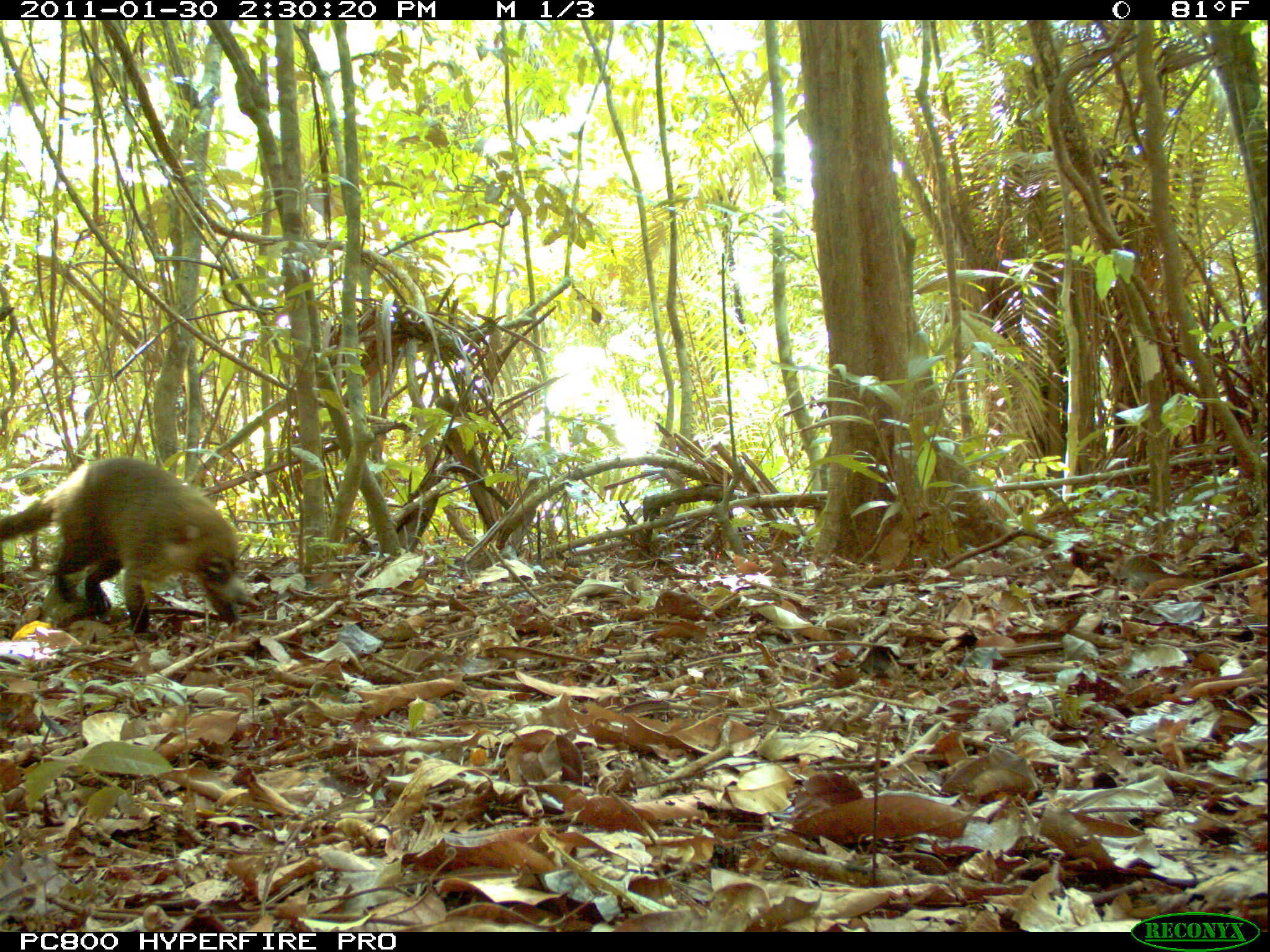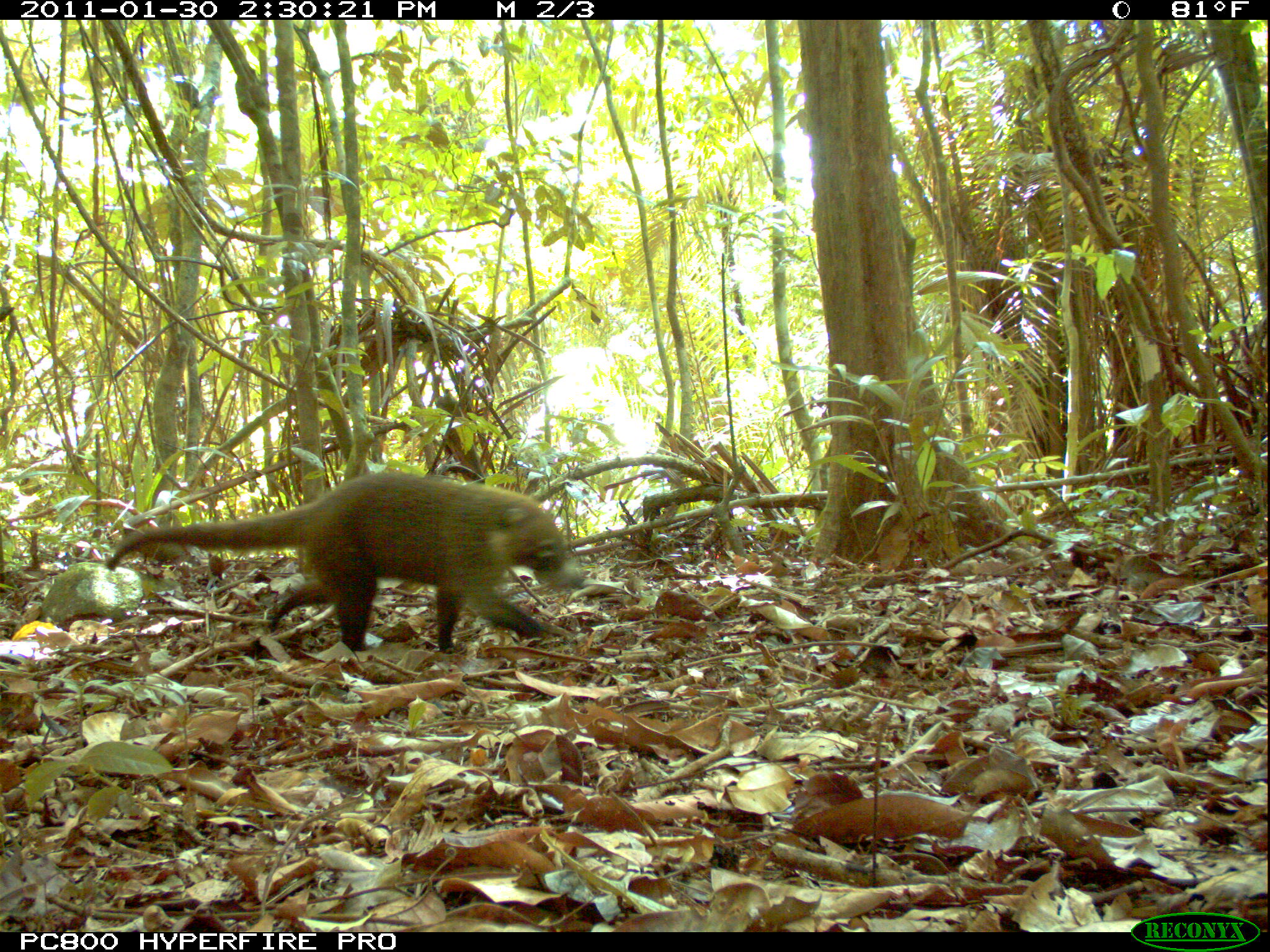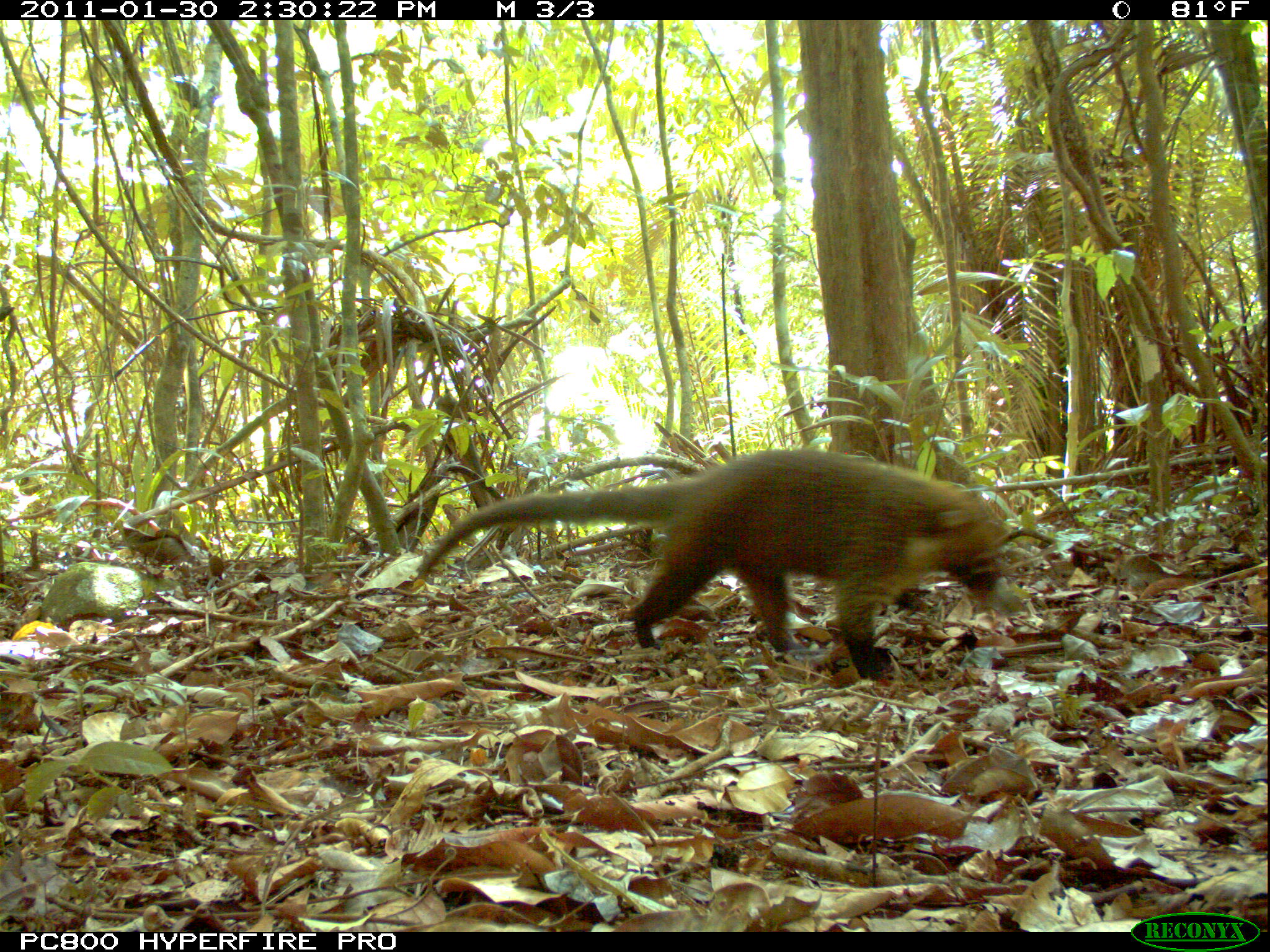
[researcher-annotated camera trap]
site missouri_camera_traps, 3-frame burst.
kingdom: Animalia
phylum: Chordata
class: Mammalia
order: Carnivora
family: Procyonidae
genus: Nasua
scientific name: Nasua narica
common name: white-nosed coati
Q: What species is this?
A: White-nosed coati (Nasua narica).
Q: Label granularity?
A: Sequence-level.